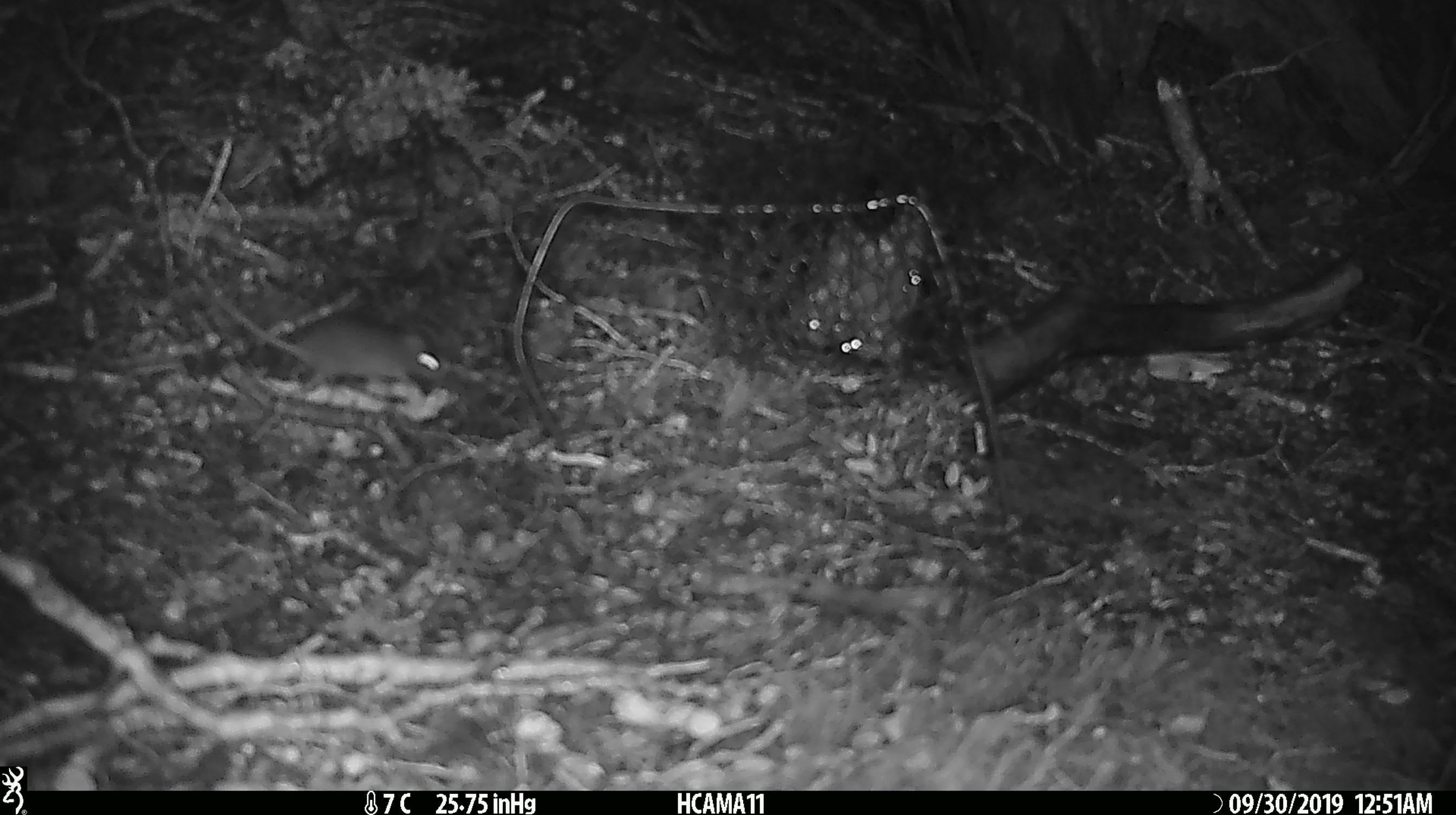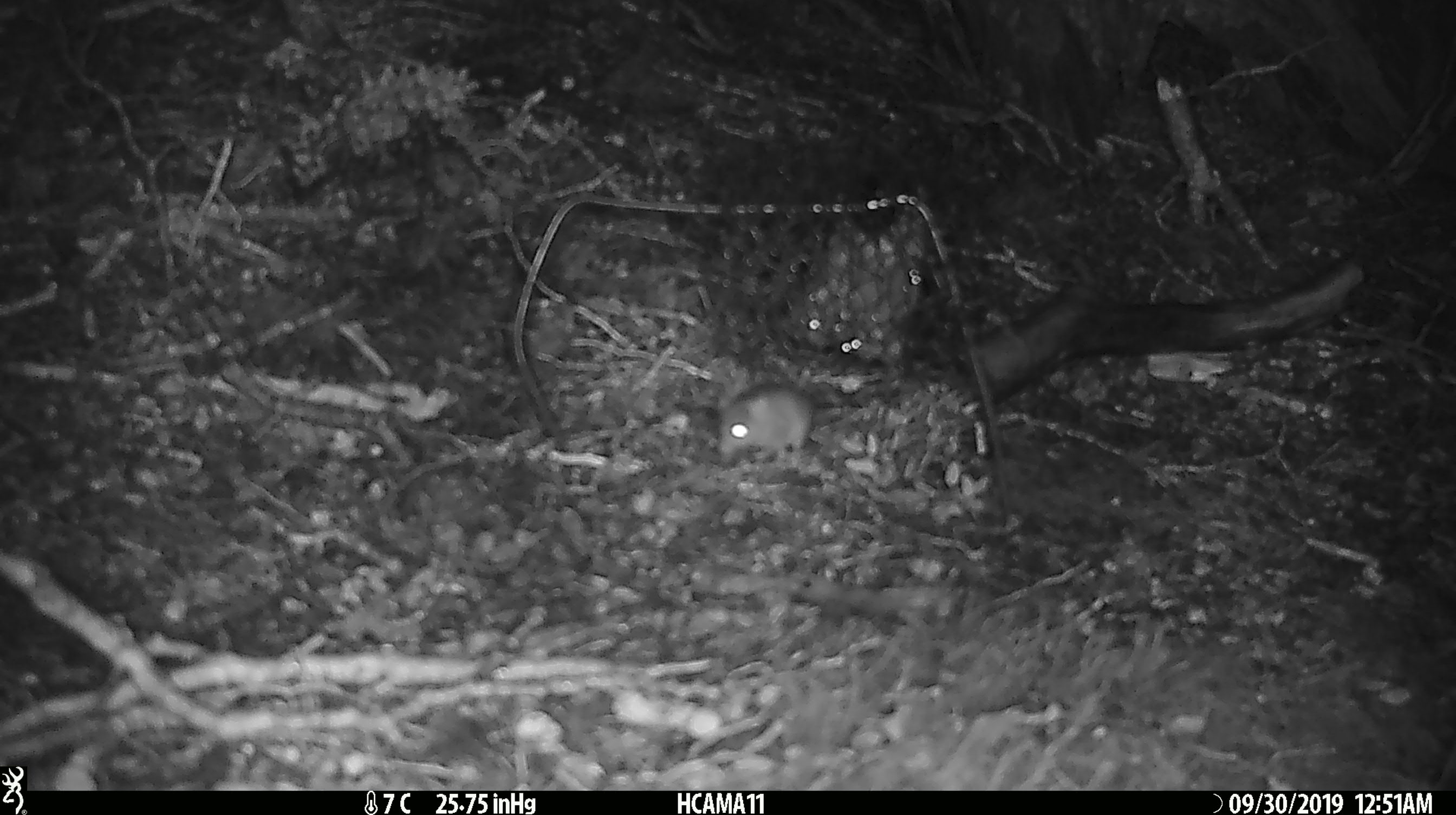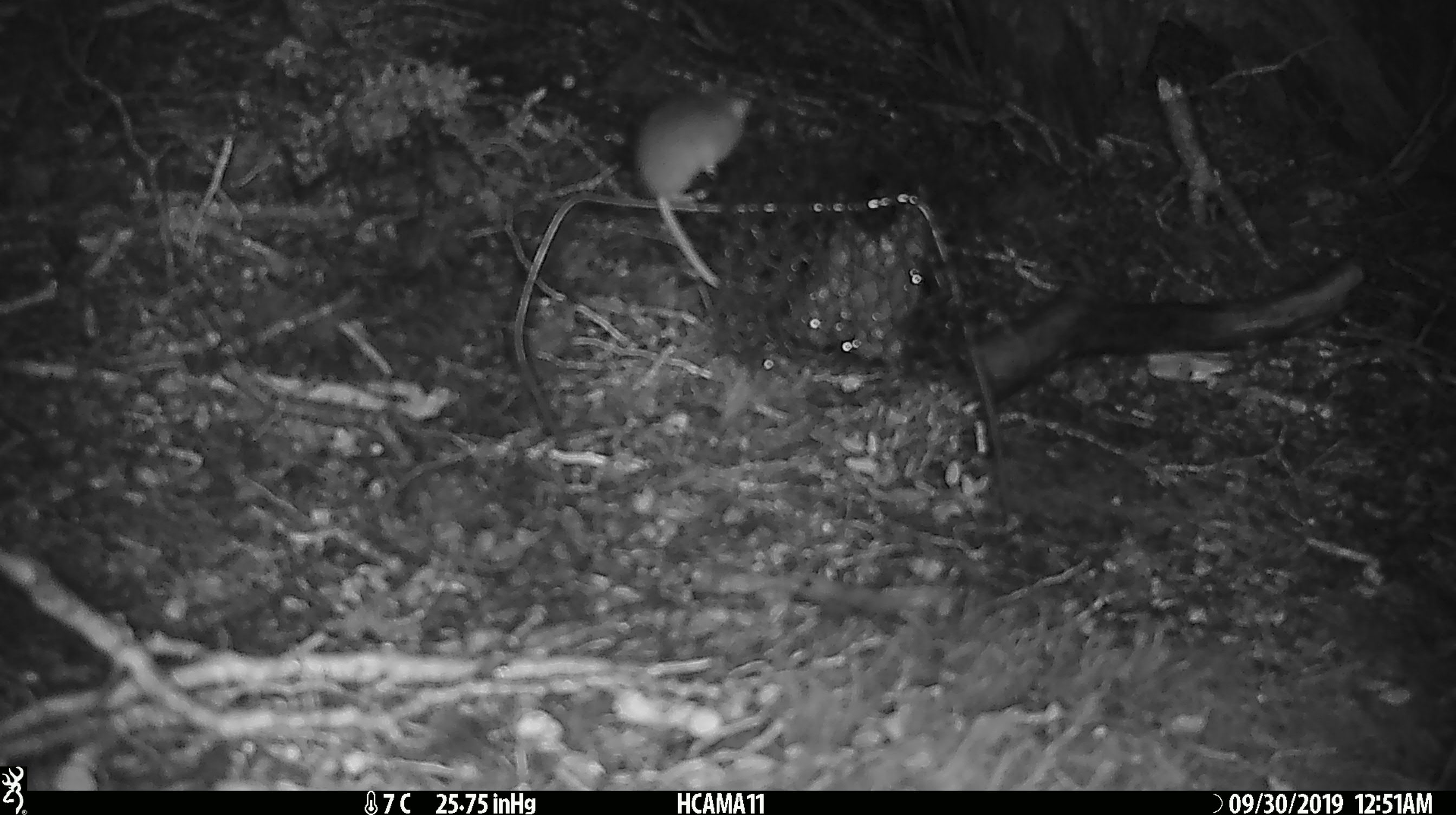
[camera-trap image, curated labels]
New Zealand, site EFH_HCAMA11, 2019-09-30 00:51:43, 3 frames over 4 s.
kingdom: Animalia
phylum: Chordata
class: Mammalia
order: Rodentia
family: Muridae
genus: Mus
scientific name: Mus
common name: mouse